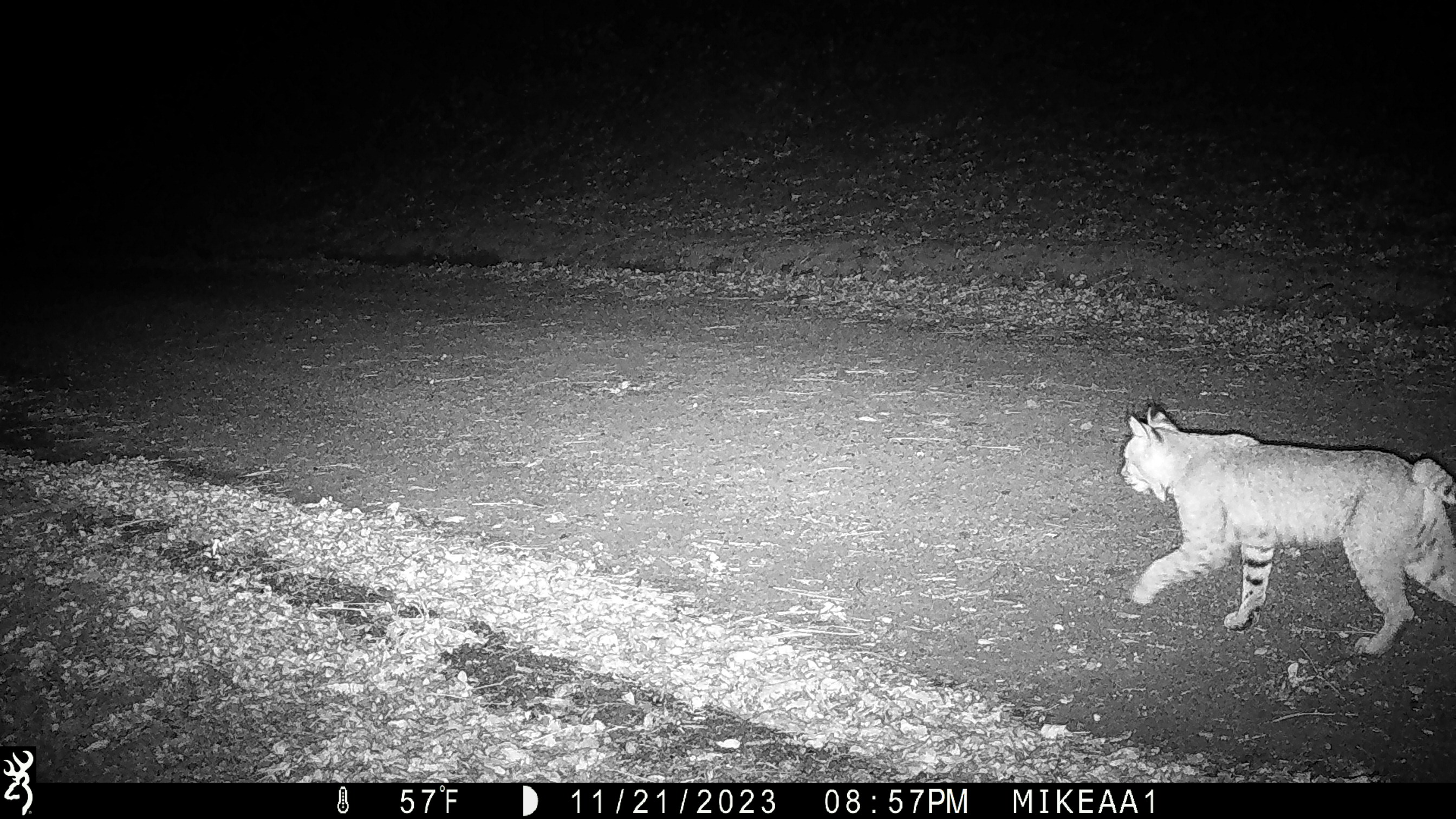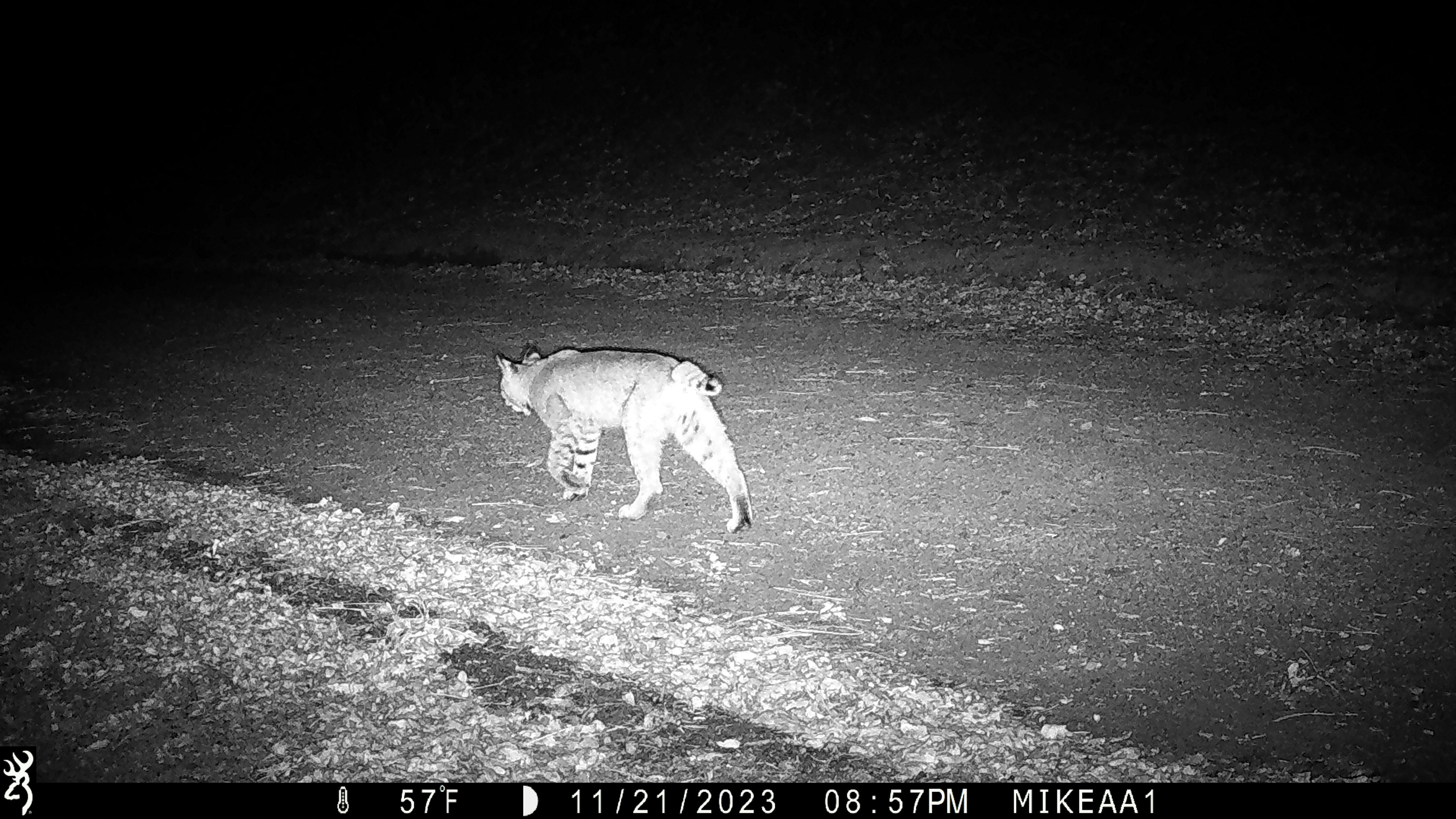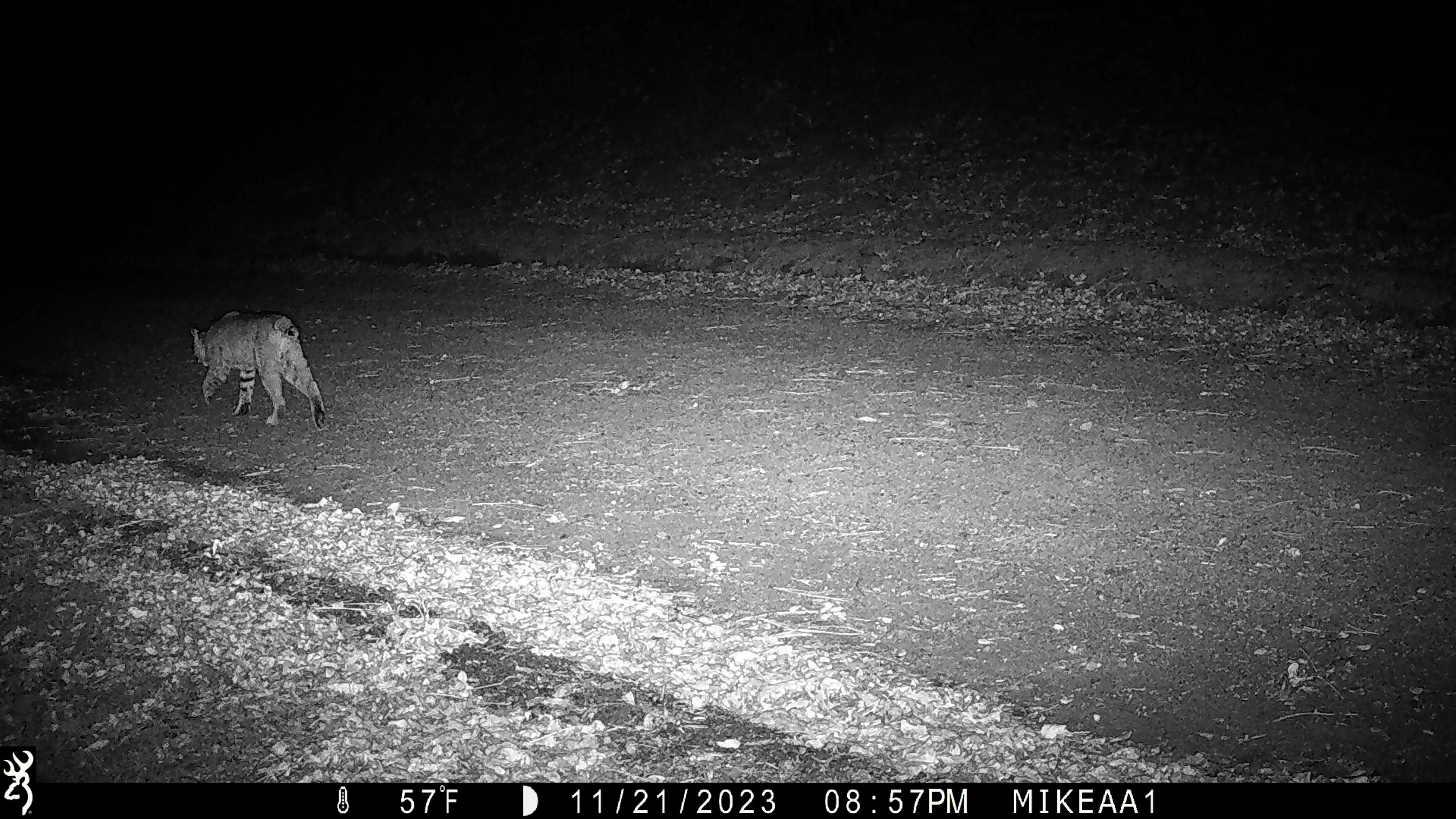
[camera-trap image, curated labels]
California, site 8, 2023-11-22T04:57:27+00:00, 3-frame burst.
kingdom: Animalia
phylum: Chordata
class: Mammalia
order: Carnivora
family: Felidae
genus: Lynx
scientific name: Lynx rufus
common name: bobcat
Bobcat (Lynx rufus).